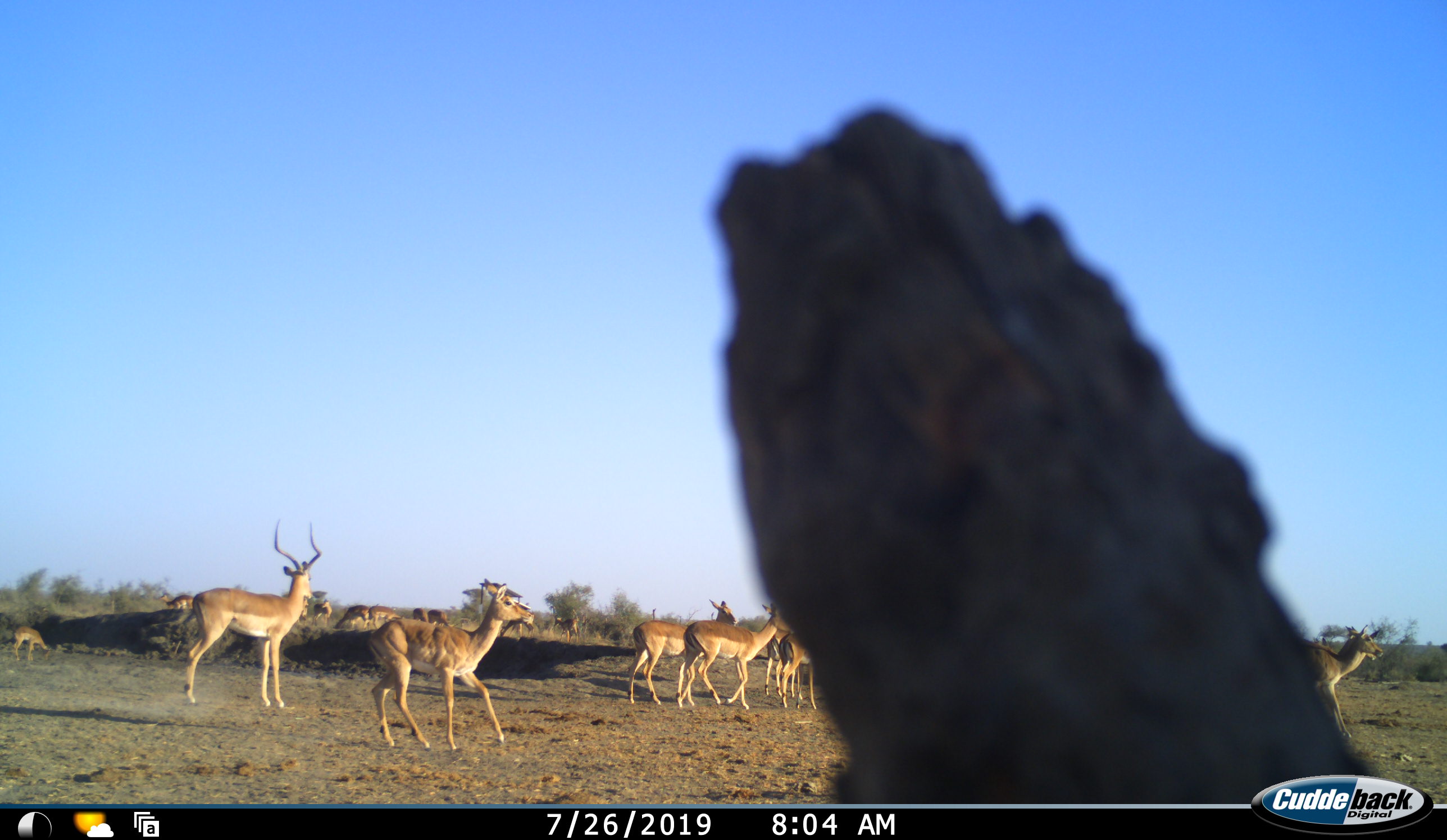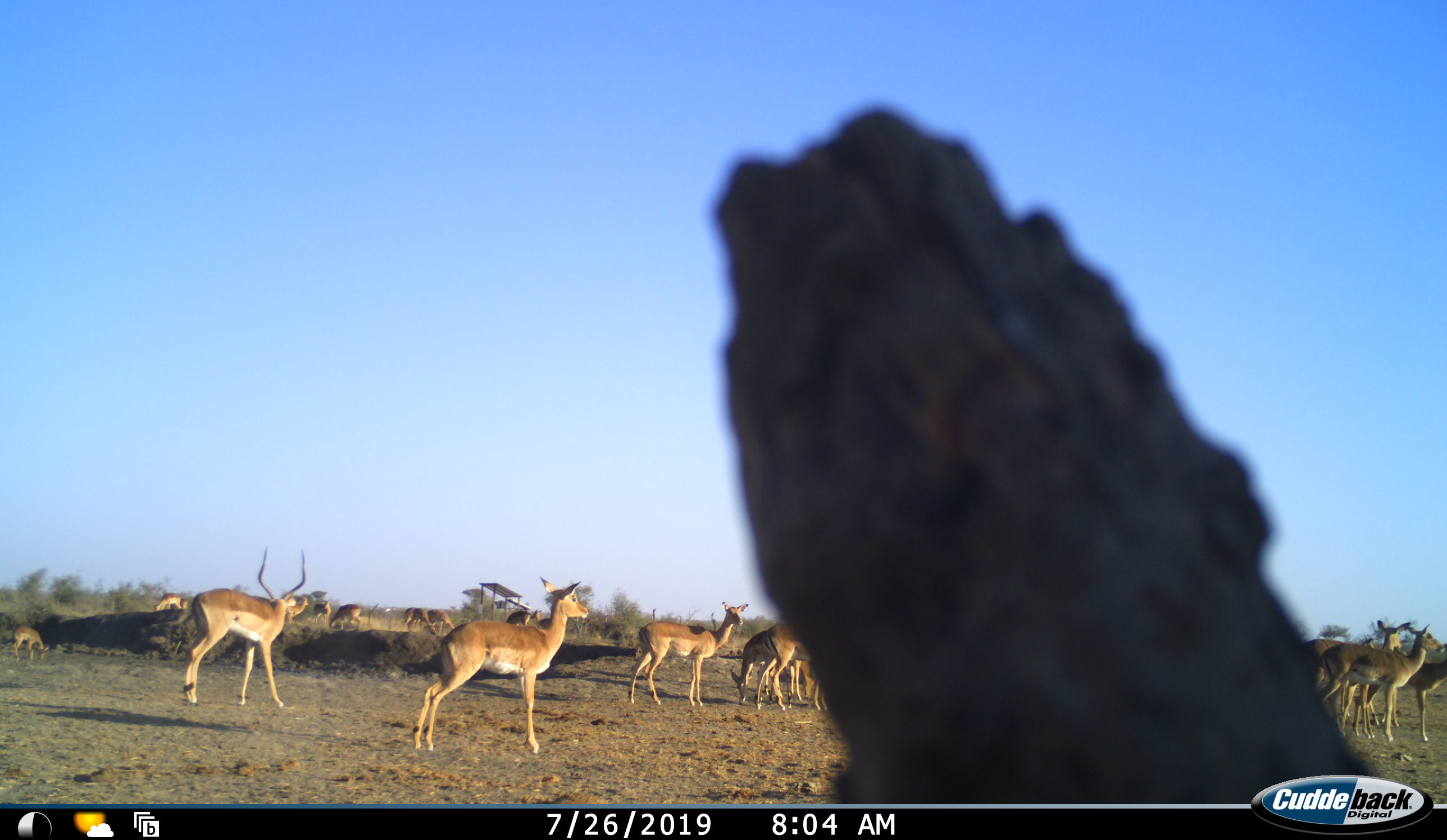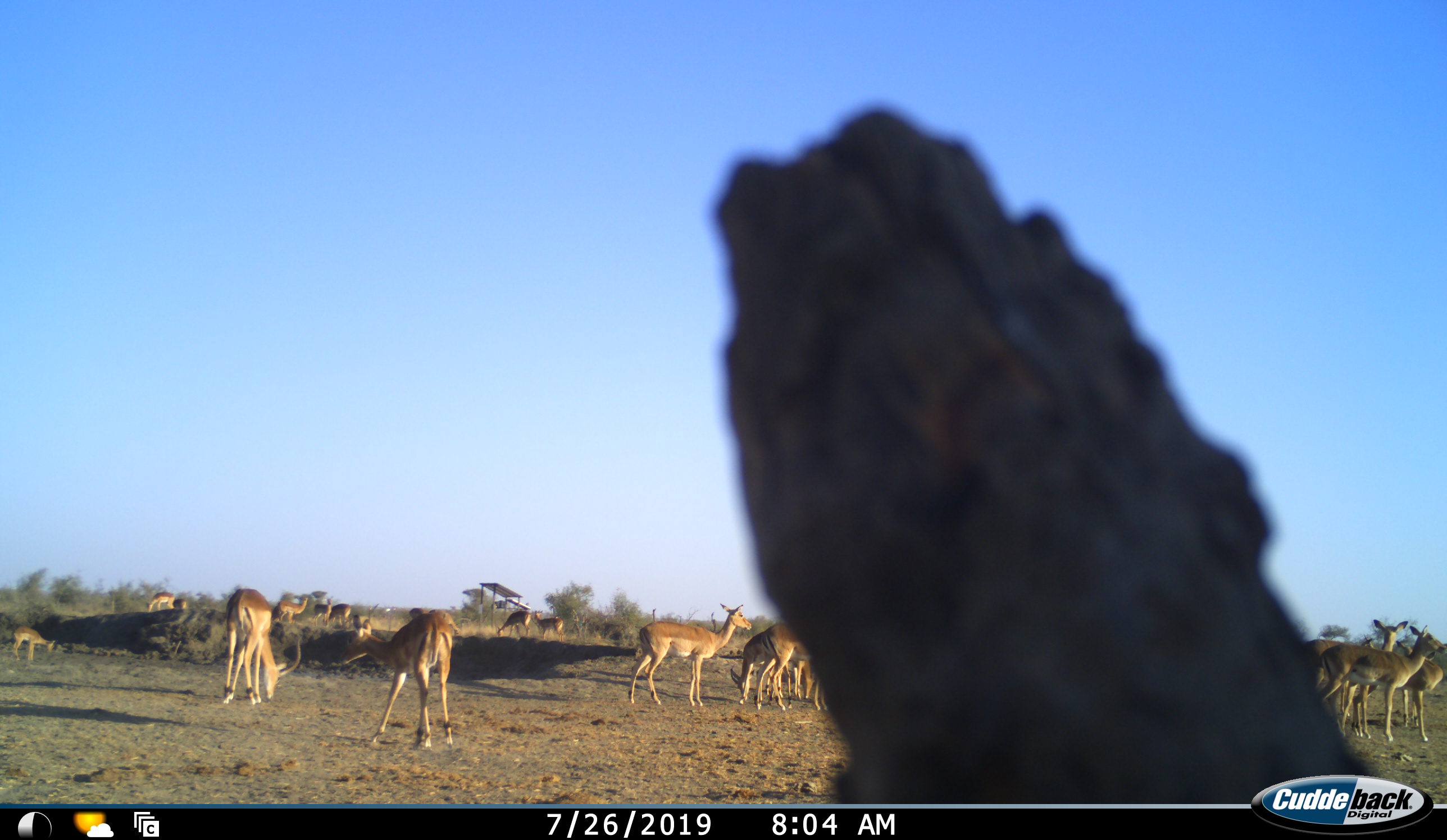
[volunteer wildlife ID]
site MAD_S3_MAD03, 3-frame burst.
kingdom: Animalia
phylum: Chordata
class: Mammalia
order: Artiodactyla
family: Bovidae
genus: Aepyceros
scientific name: Aepyceros melampus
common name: impala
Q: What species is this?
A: Impala (Aepyceros melampus).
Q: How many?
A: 11-50.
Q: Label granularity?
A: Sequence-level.